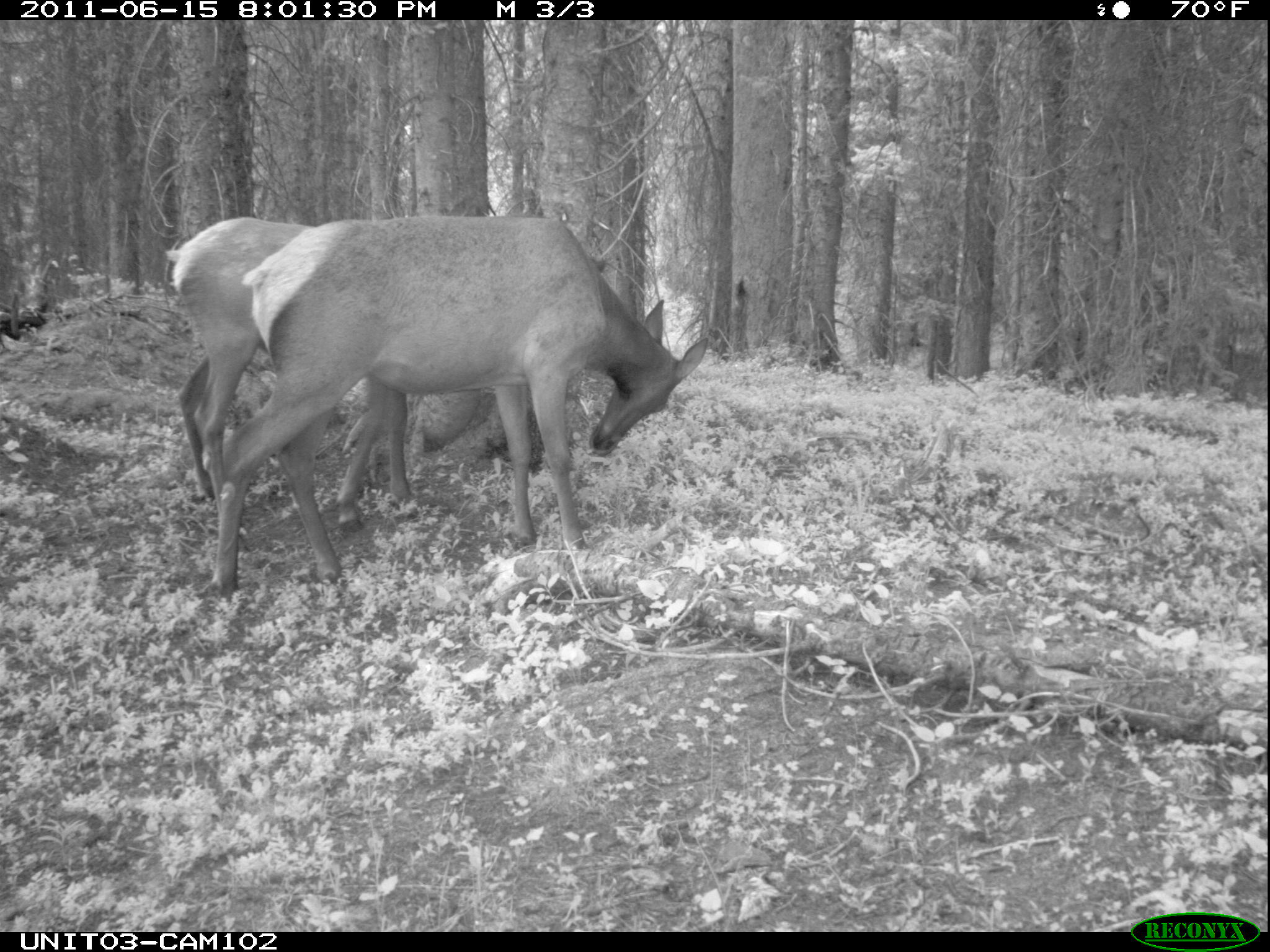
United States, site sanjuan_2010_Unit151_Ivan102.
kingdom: Animalia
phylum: Chordata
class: Mammalia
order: Artiodactyla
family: Cervidae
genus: Cervus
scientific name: Cervus elaphus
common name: red deer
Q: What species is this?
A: Cervus elaphus (red deer).